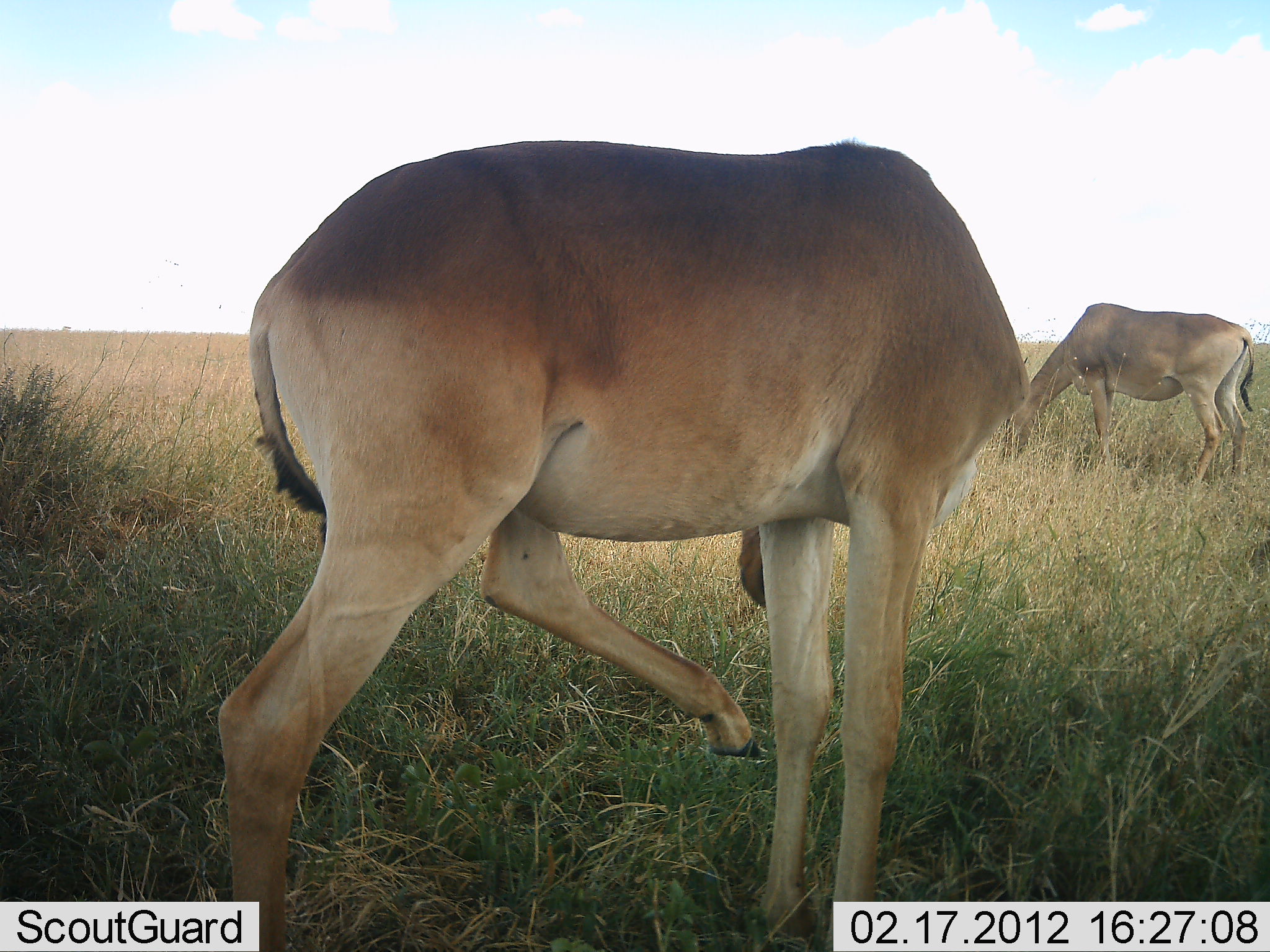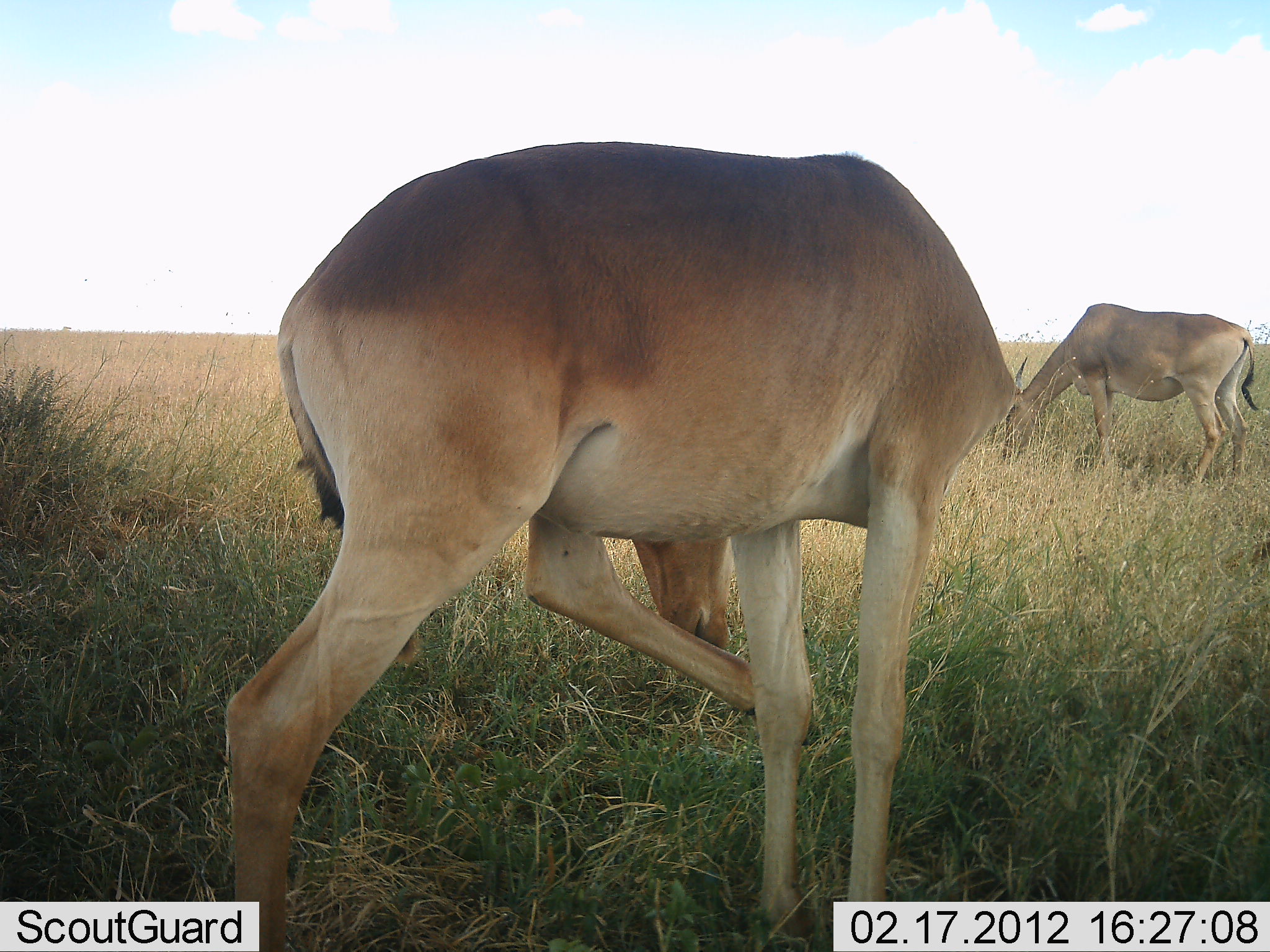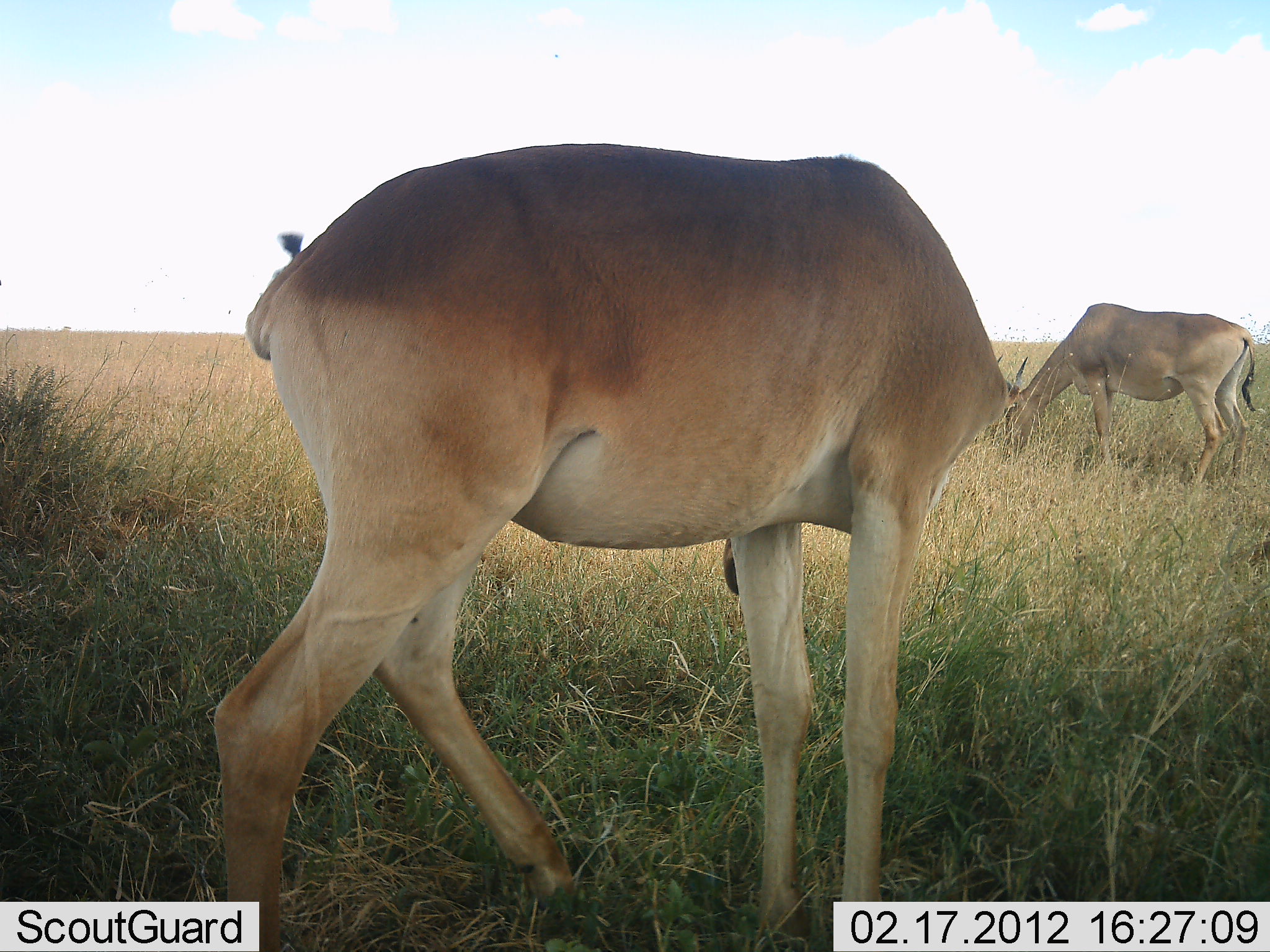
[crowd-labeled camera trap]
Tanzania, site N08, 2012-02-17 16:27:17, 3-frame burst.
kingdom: Animalia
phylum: Chordata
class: Mammalia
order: Artiodactyla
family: Bovidae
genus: Alcelaphus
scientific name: Alcelaphus buselaphus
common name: hartebeest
Hartebeest (Alcelaphus buselaphus), count 2. Behavior (volunteer vote fractions): standing 56%, resting 0%, moving 0%, interacting 11%. Young present (vote fraction): 0%. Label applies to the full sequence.